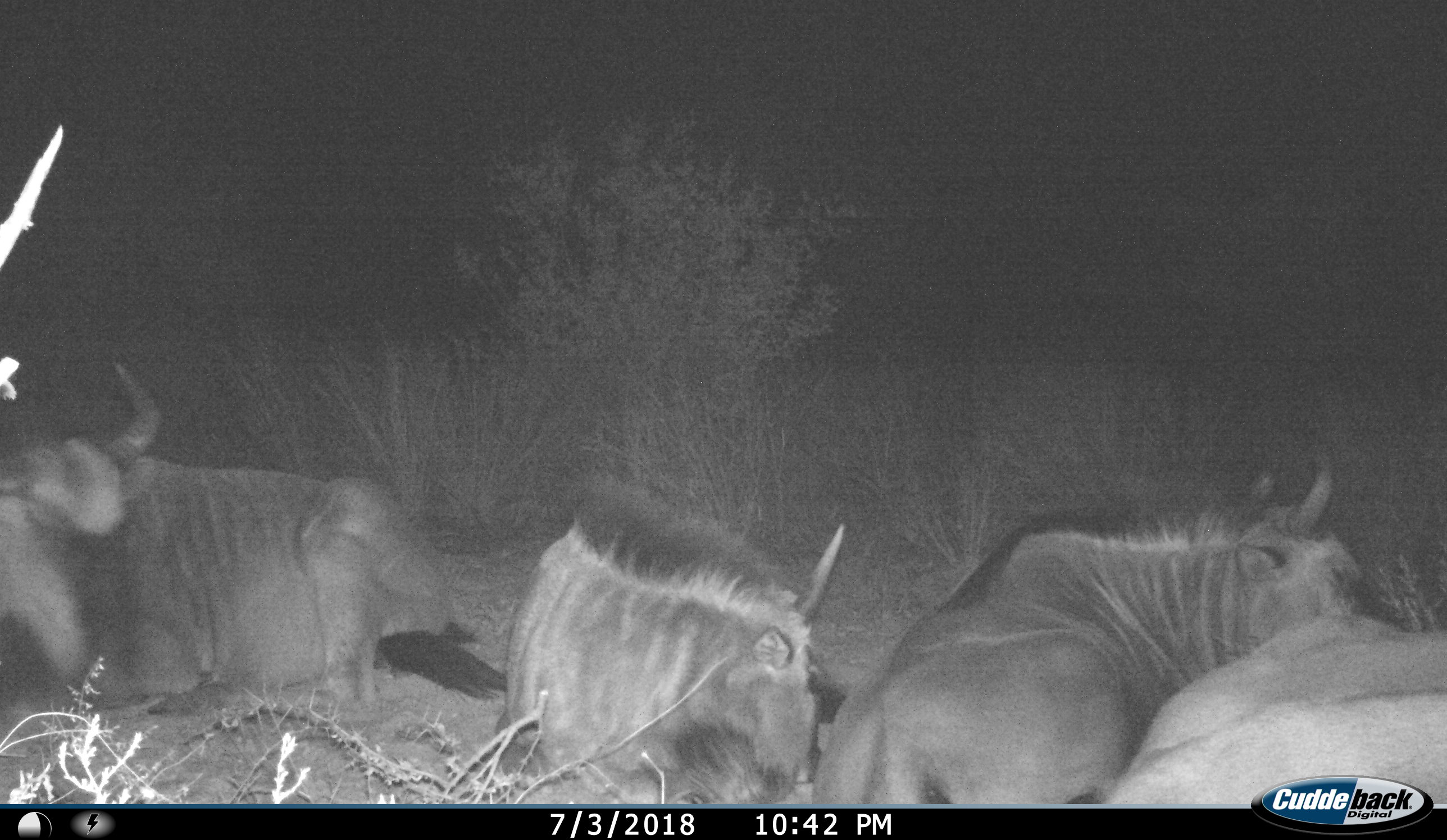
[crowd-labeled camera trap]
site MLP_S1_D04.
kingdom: Animalia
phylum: Chordata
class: Mammalia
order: Artiodactyla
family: Bovidae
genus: Connochaetes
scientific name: Connochaetes taurinus taurinus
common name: blue wildebeest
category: wildebeestblue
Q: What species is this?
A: Wildebeestblue (blue wildebeest) (Connochaetes taurinus taurinus).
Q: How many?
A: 5.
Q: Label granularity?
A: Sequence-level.